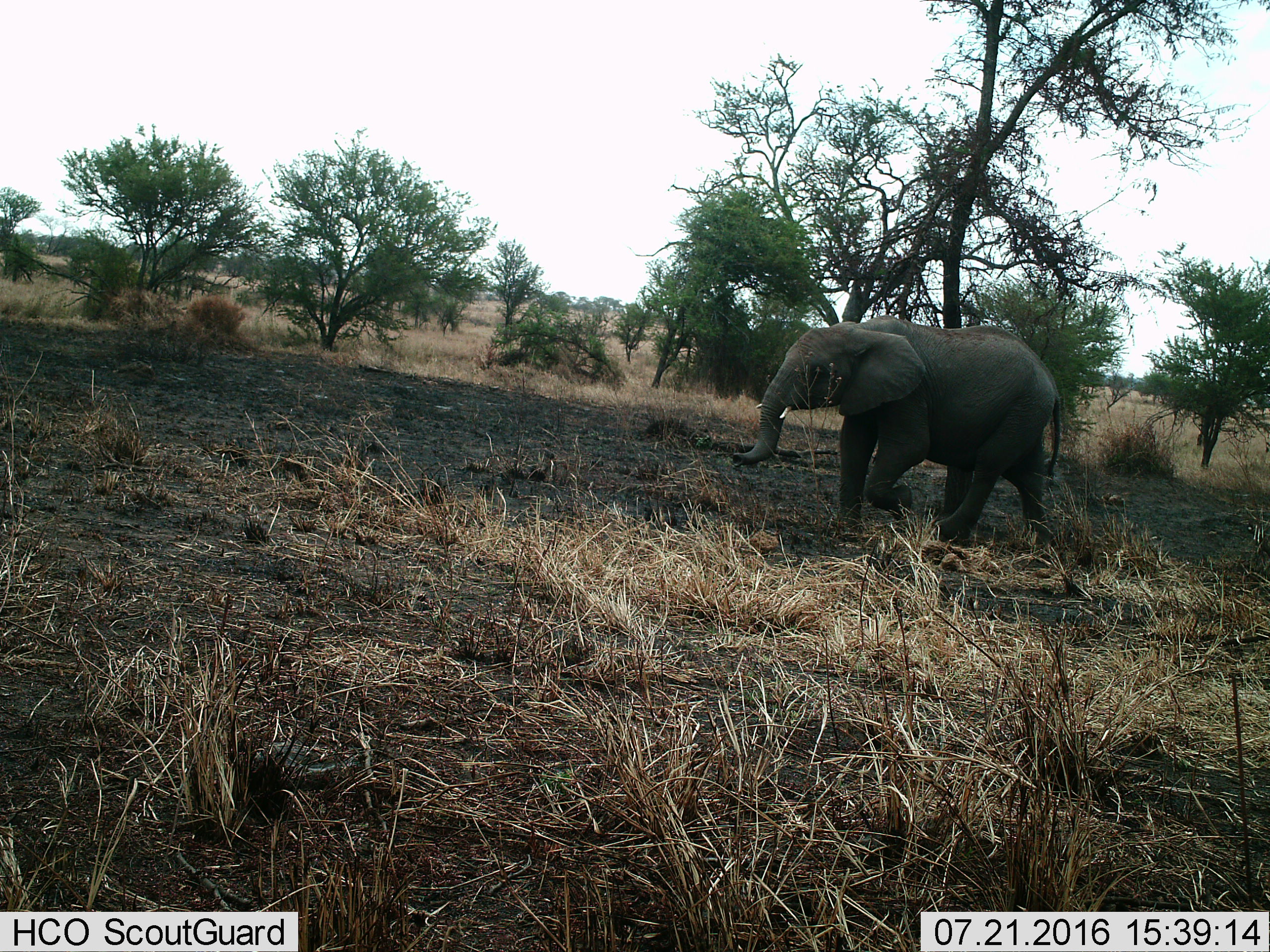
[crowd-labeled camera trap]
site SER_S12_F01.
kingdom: Animalia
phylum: Chordata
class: Mammalia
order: Proboscidea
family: Elephantidae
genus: Loxodonta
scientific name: Loxodonta africana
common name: african bush elephant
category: elephant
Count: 1.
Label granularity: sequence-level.